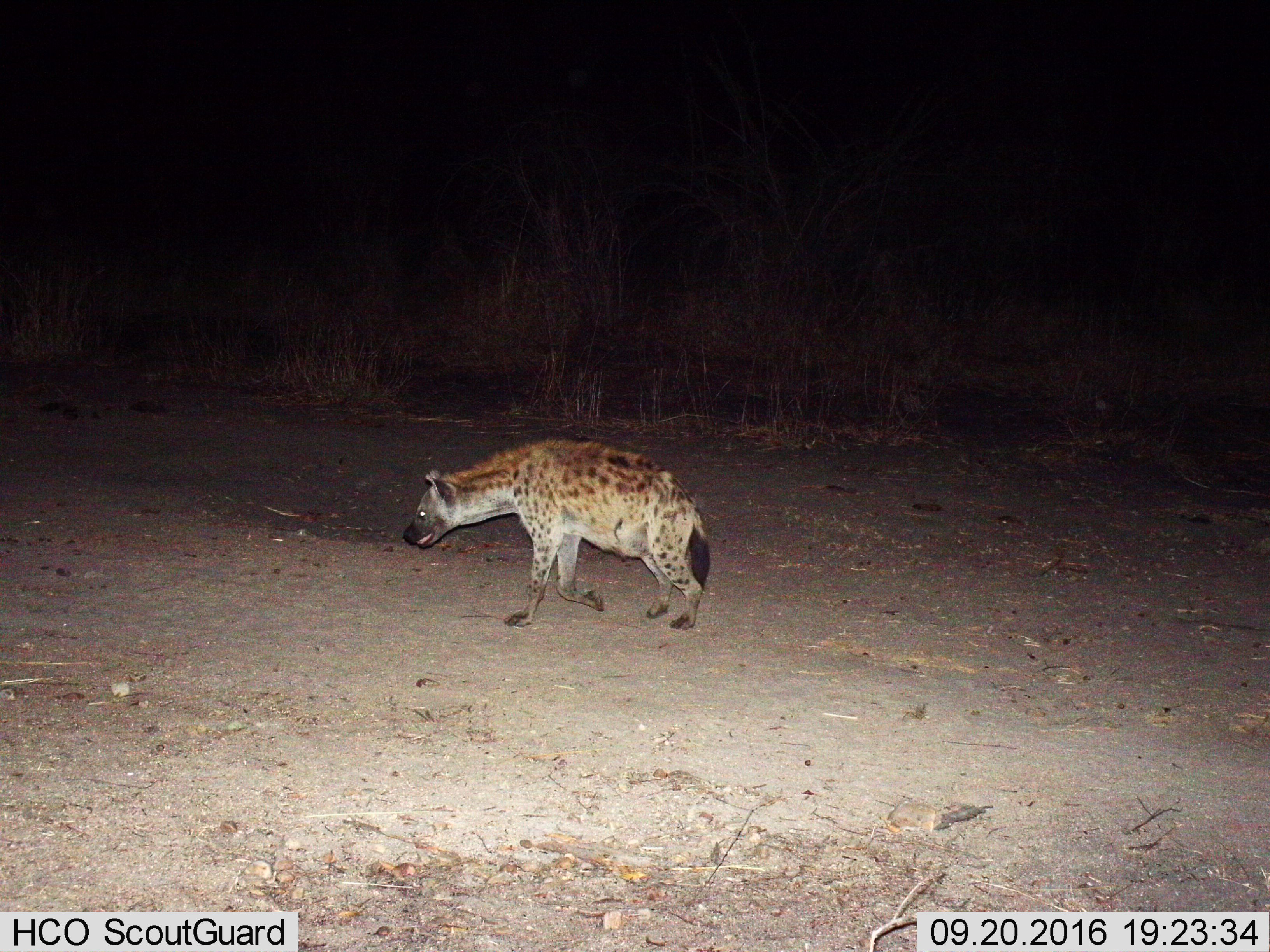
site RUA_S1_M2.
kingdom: Animalia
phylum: Chordata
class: Mammalia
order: Carnivora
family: Hyaenidae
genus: Crocuta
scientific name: Crocuta crocuta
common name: spotted hyena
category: hyenaspotted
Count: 1.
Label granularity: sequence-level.